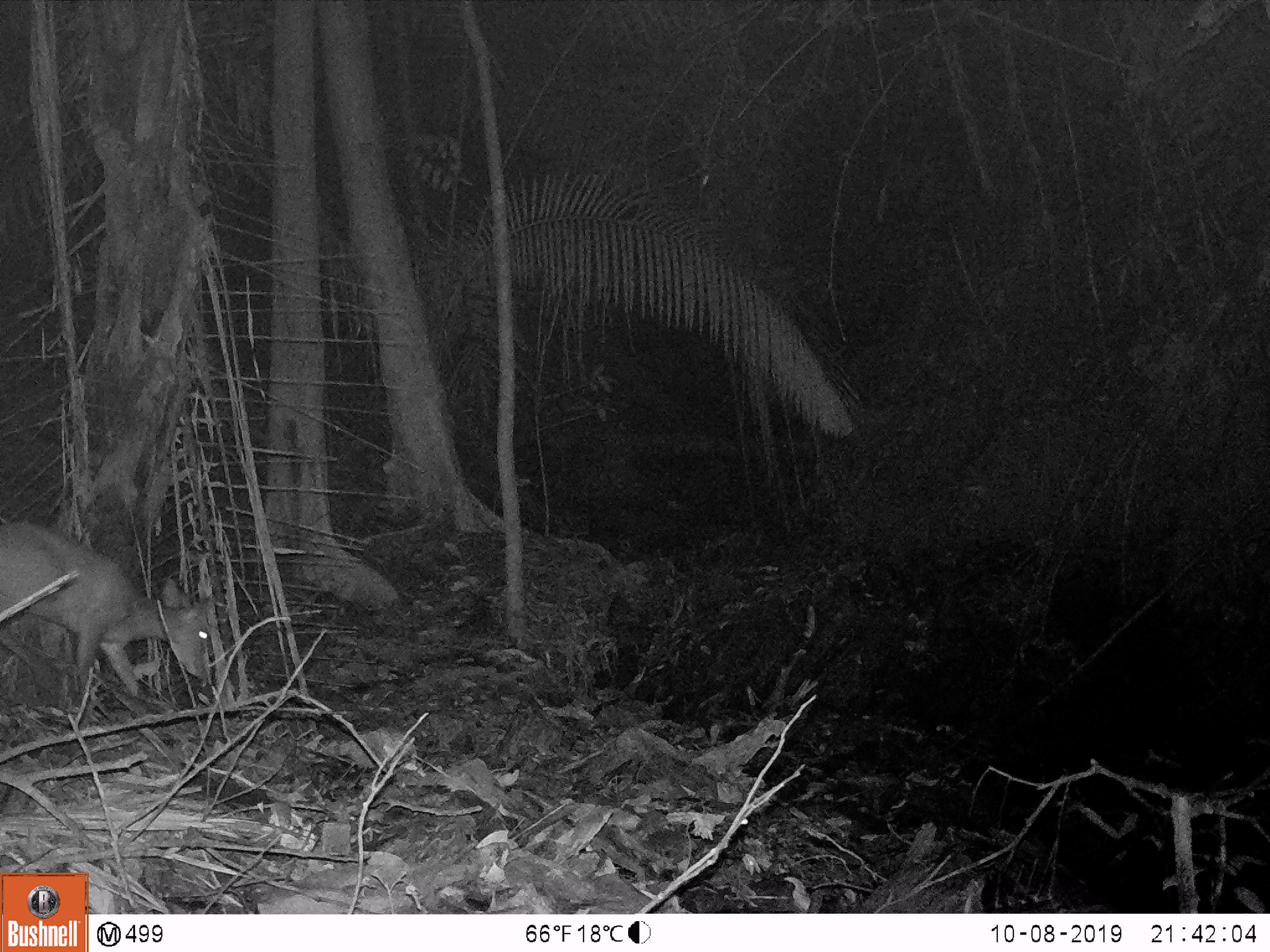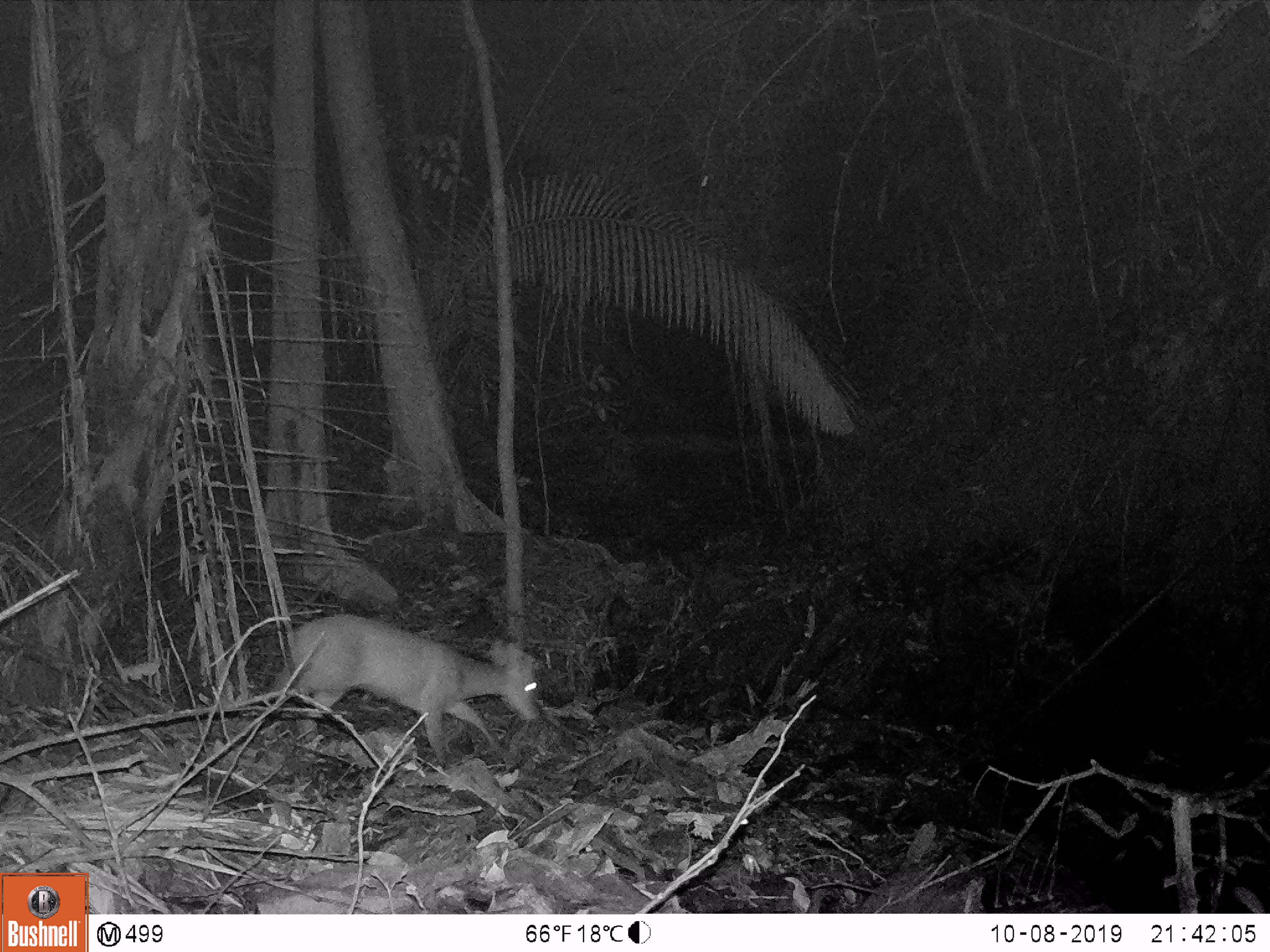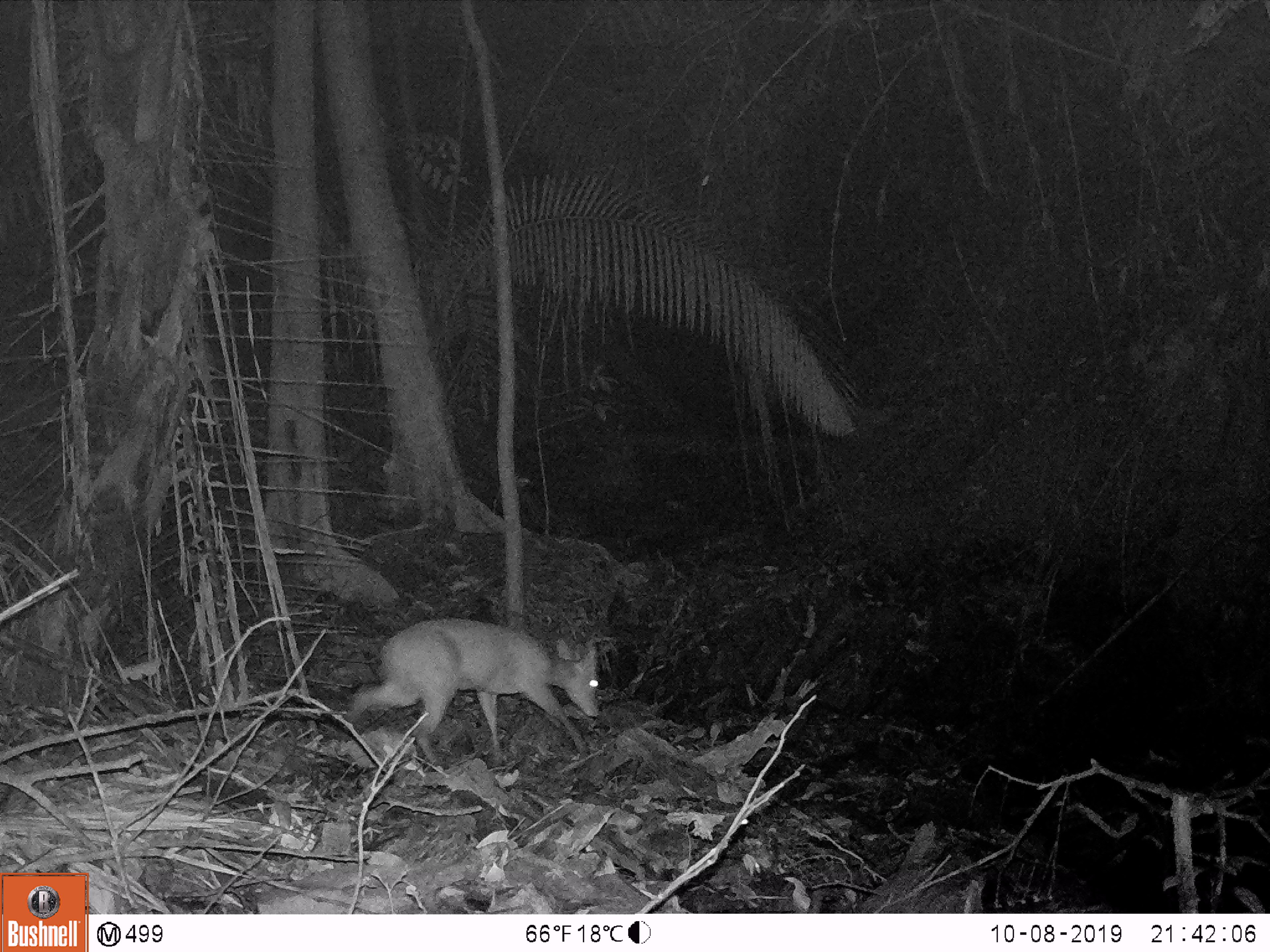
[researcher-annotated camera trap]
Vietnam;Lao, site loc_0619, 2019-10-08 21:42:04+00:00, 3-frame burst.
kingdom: Animalia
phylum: Chordata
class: Mammalia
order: Artiodactyla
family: Cervidae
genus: Muntiacus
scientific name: Muntiacus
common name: muntjacs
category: unidentified muntjac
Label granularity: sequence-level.